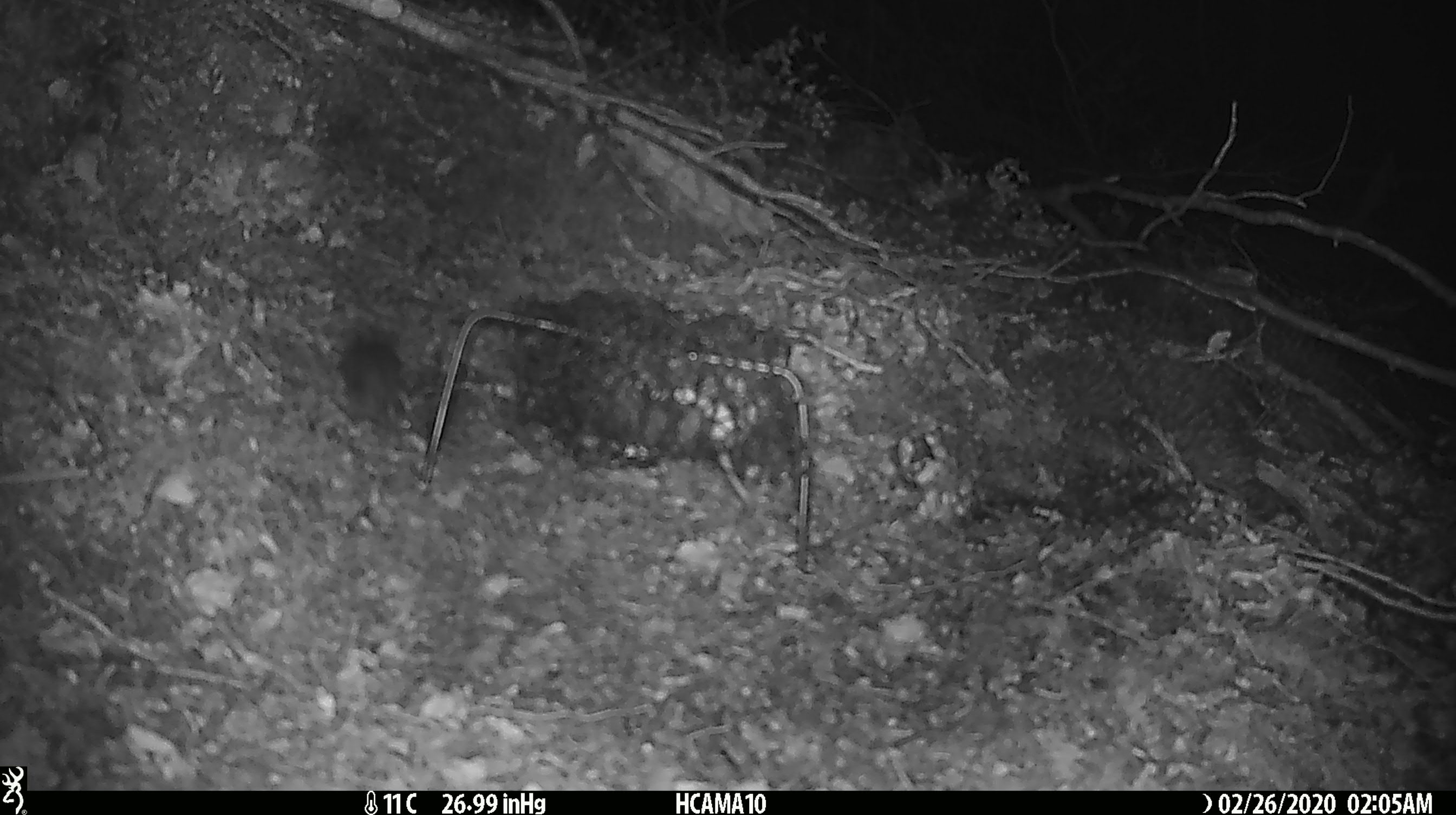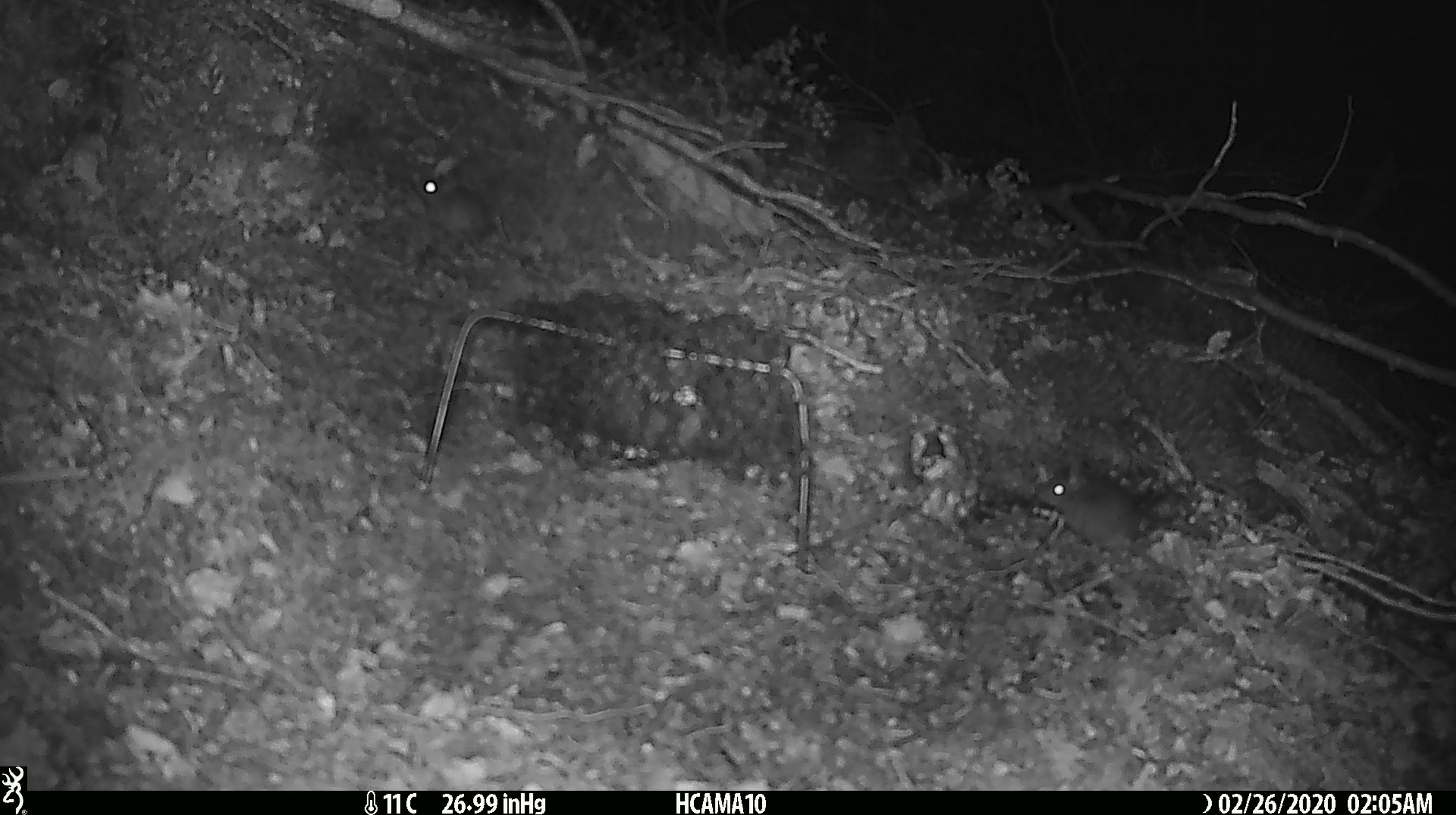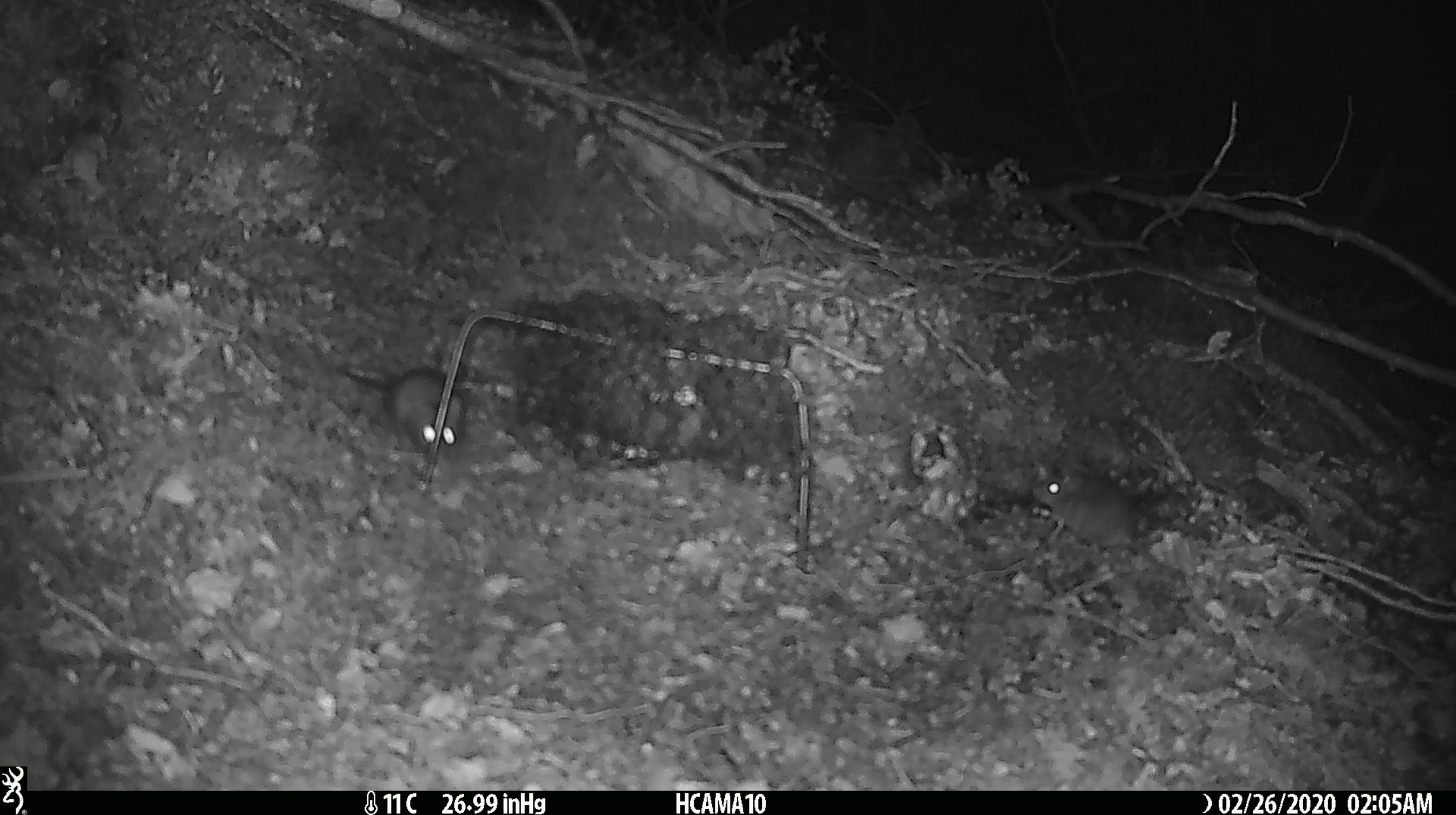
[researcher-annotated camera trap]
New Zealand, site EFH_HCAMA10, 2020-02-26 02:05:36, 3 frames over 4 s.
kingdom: Animalia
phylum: Chordata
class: Mammalia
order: Rodentia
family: Muridae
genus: Mus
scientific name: Mus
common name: mouse